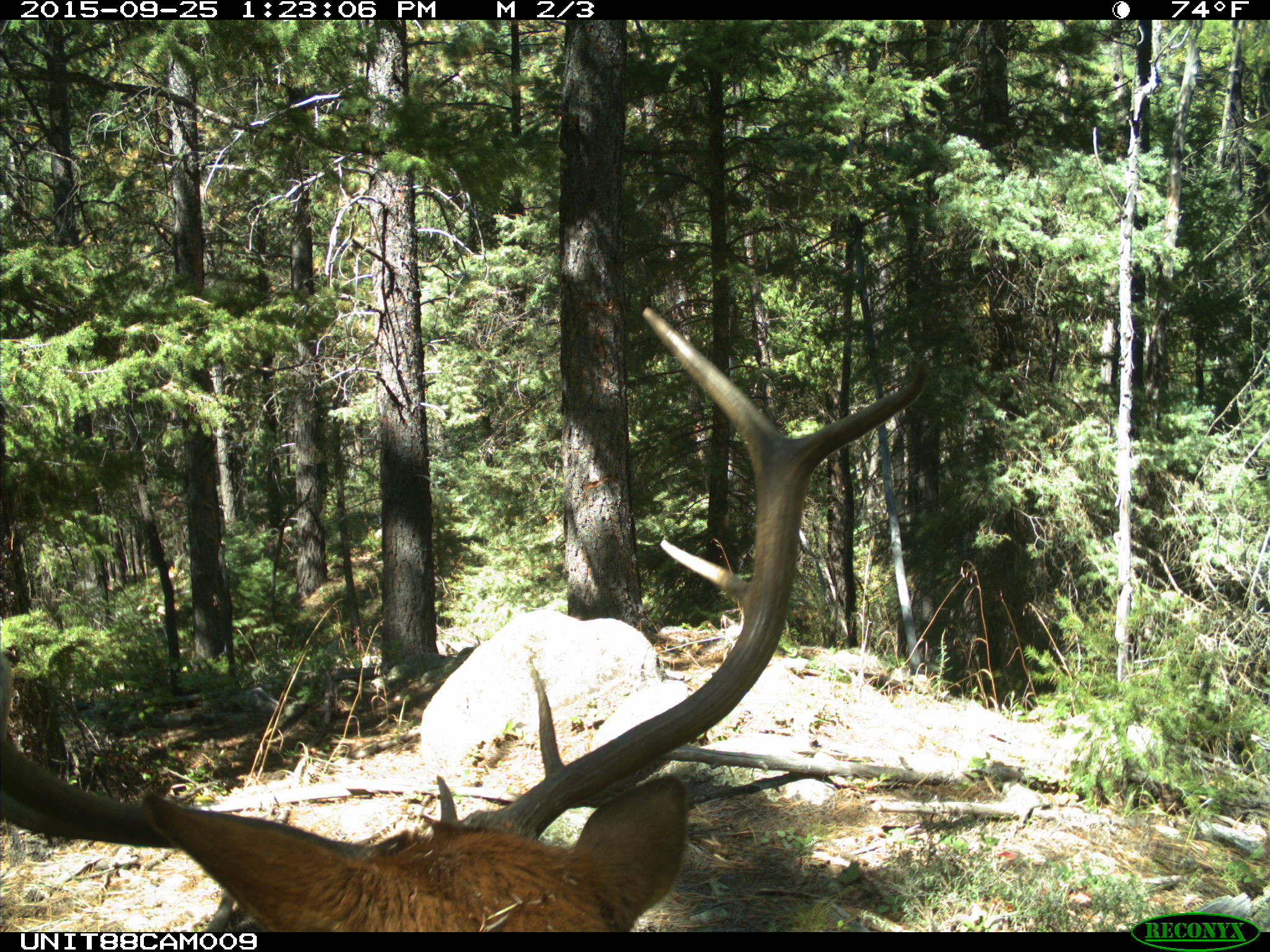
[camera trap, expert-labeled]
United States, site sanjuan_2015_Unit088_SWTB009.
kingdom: Animalia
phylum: Chordata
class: Mammalia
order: Artiodactyla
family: Cervidae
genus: Cervus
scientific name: Cervus elaphus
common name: red deer